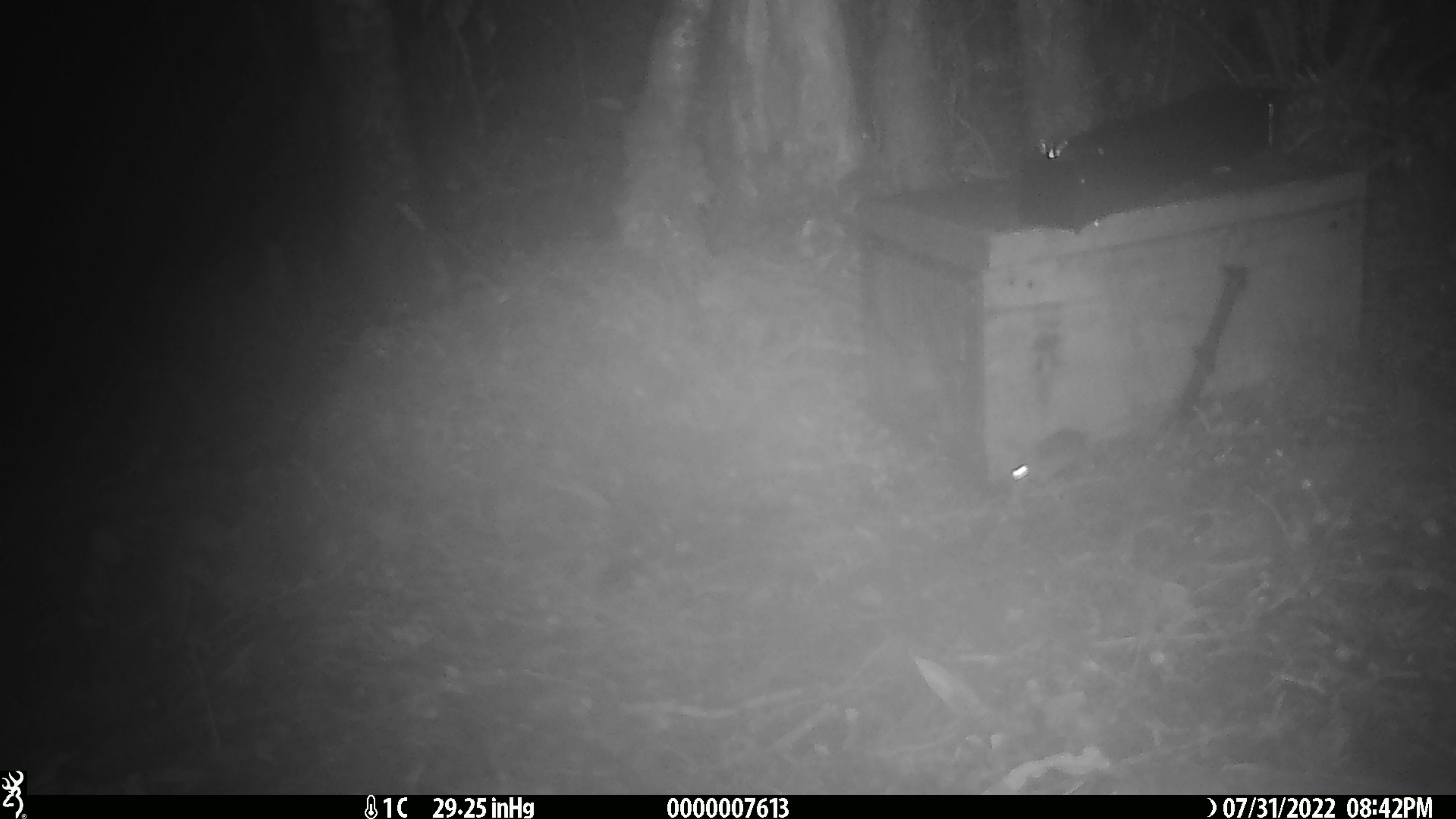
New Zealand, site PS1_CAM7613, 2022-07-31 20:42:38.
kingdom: Animalia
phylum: Chordata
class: Mammalia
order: Rodentia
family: Muridae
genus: Mus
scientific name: Mus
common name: mouse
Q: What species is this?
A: Mouse (Mus).